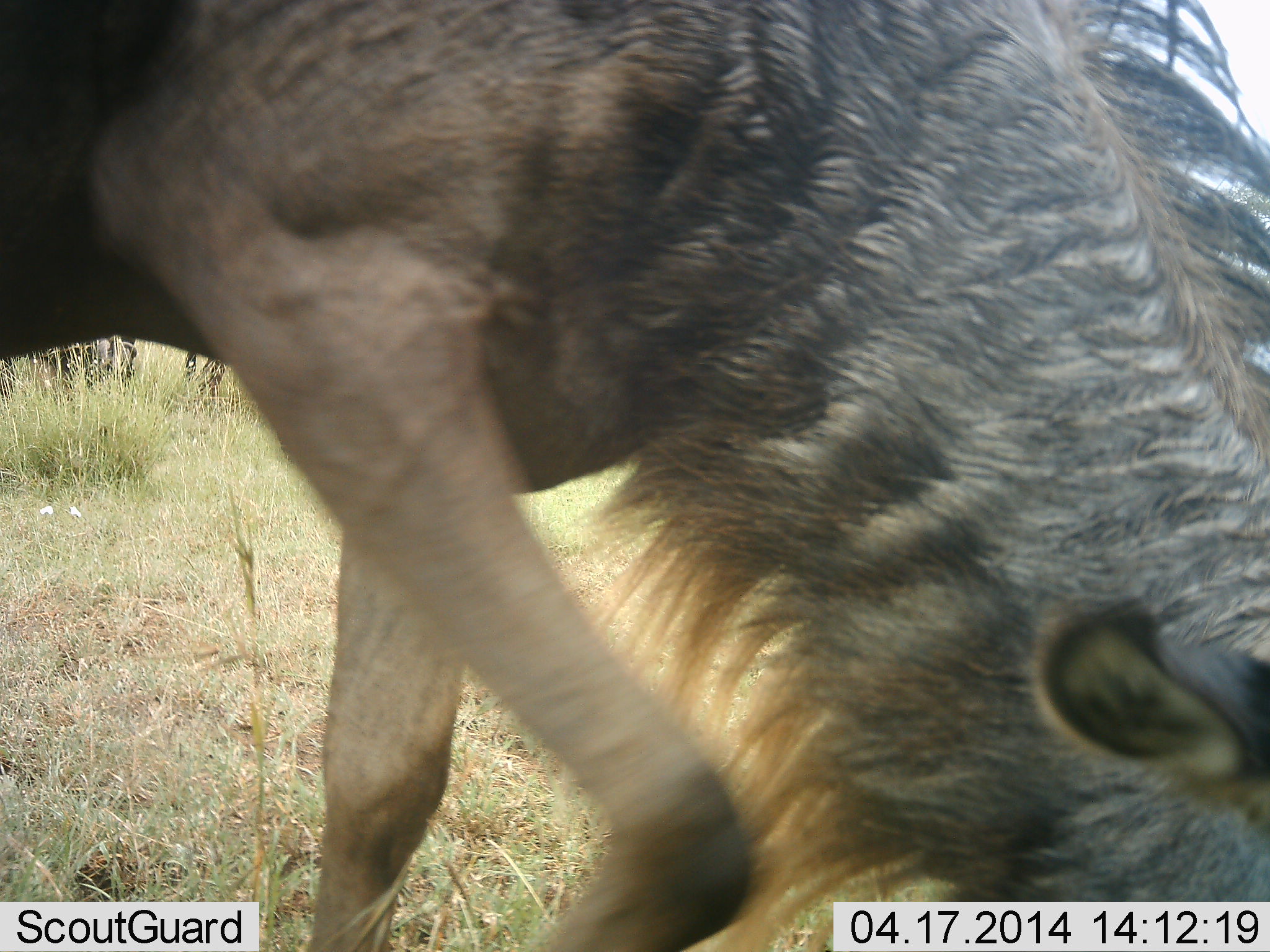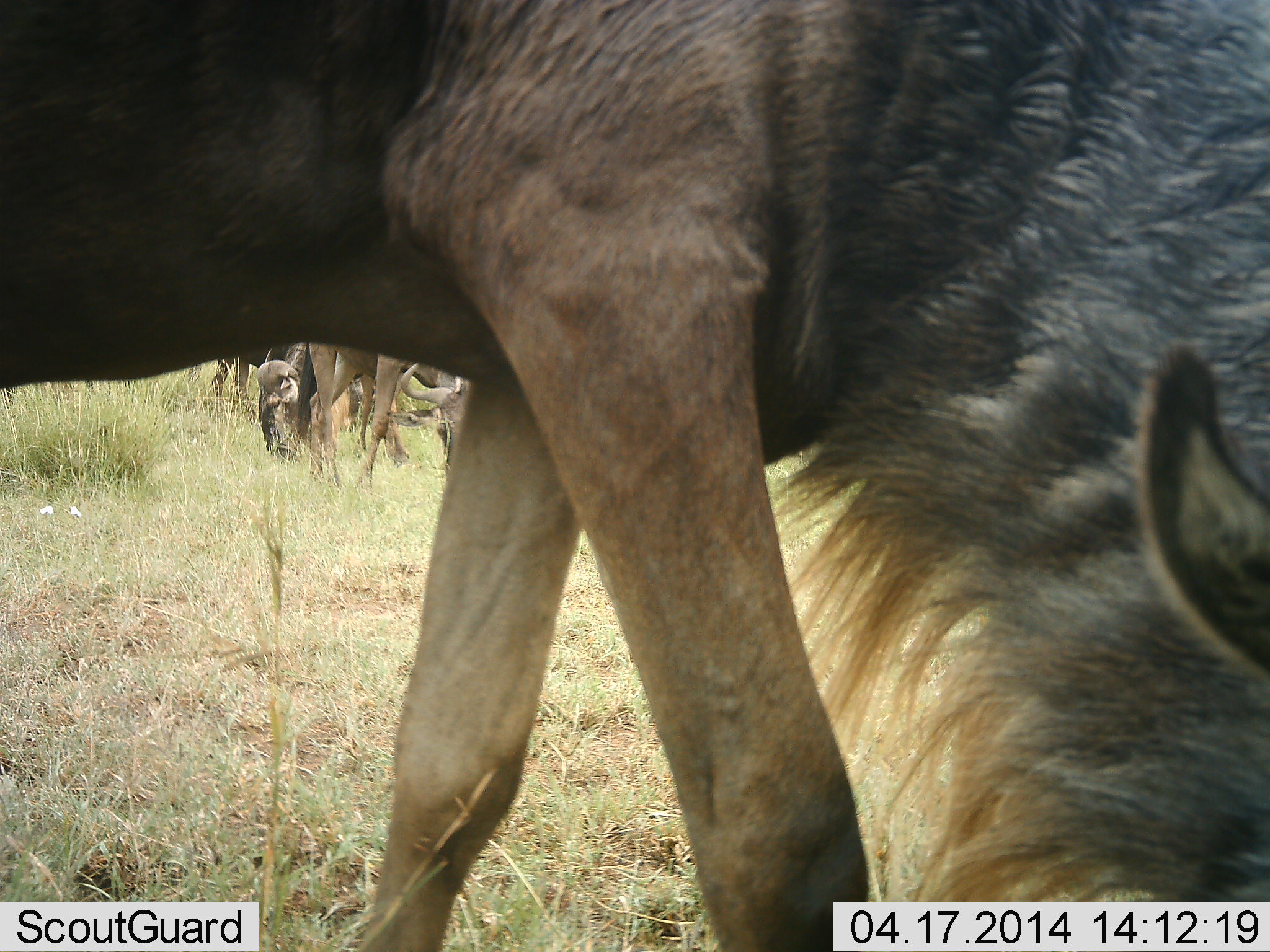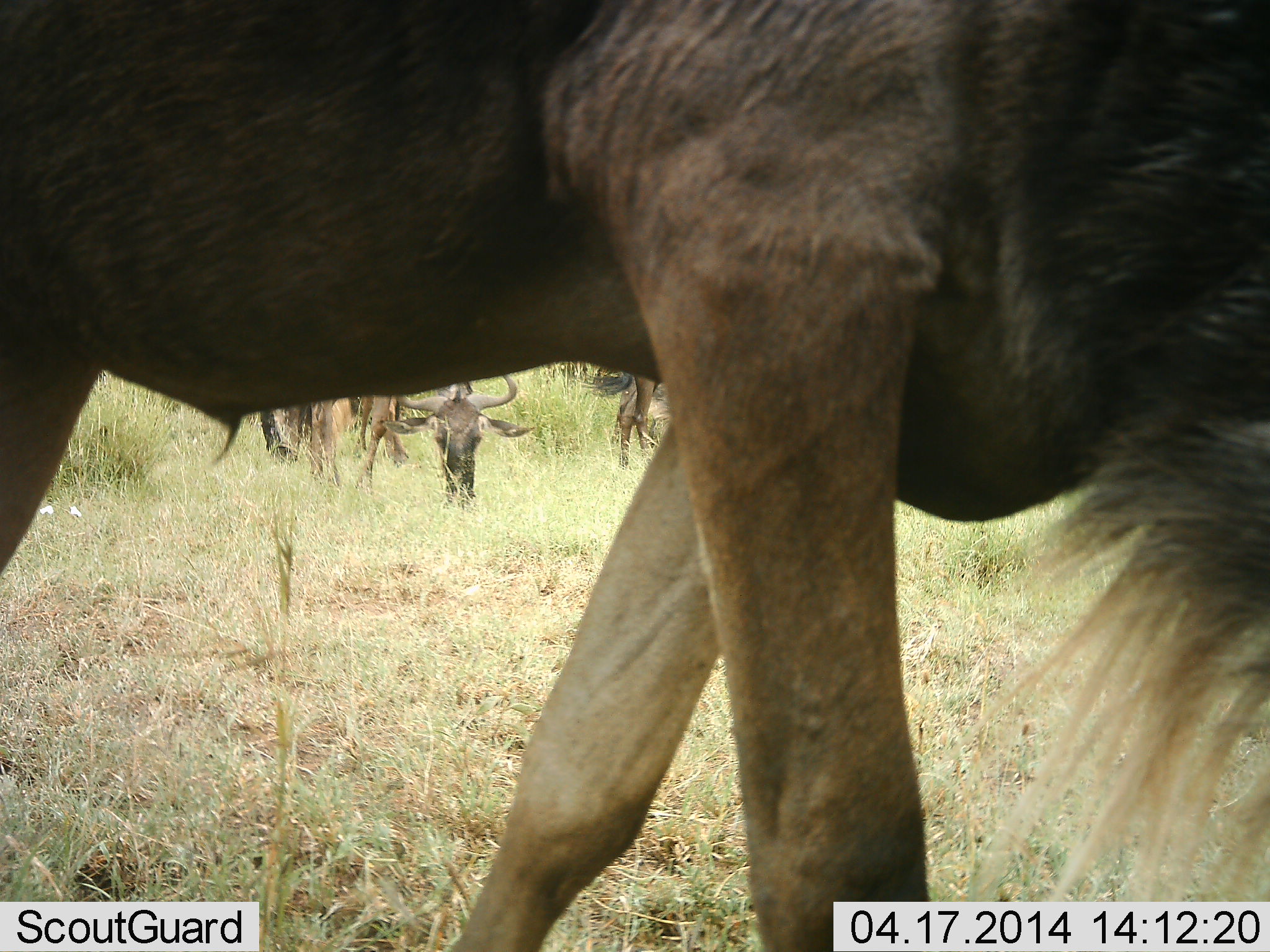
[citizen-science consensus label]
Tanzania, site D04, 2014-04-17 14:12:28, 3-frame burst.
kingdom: Animalia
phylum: Chordata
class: Mammalia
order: Artiodactyla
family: Bovidae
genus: Connochaetes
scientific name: Connochaetes taurinus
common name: blue wildebeest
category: wildebeest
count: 5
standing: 30%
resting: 0%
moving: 30%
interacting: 0%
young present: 0%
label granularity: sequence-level